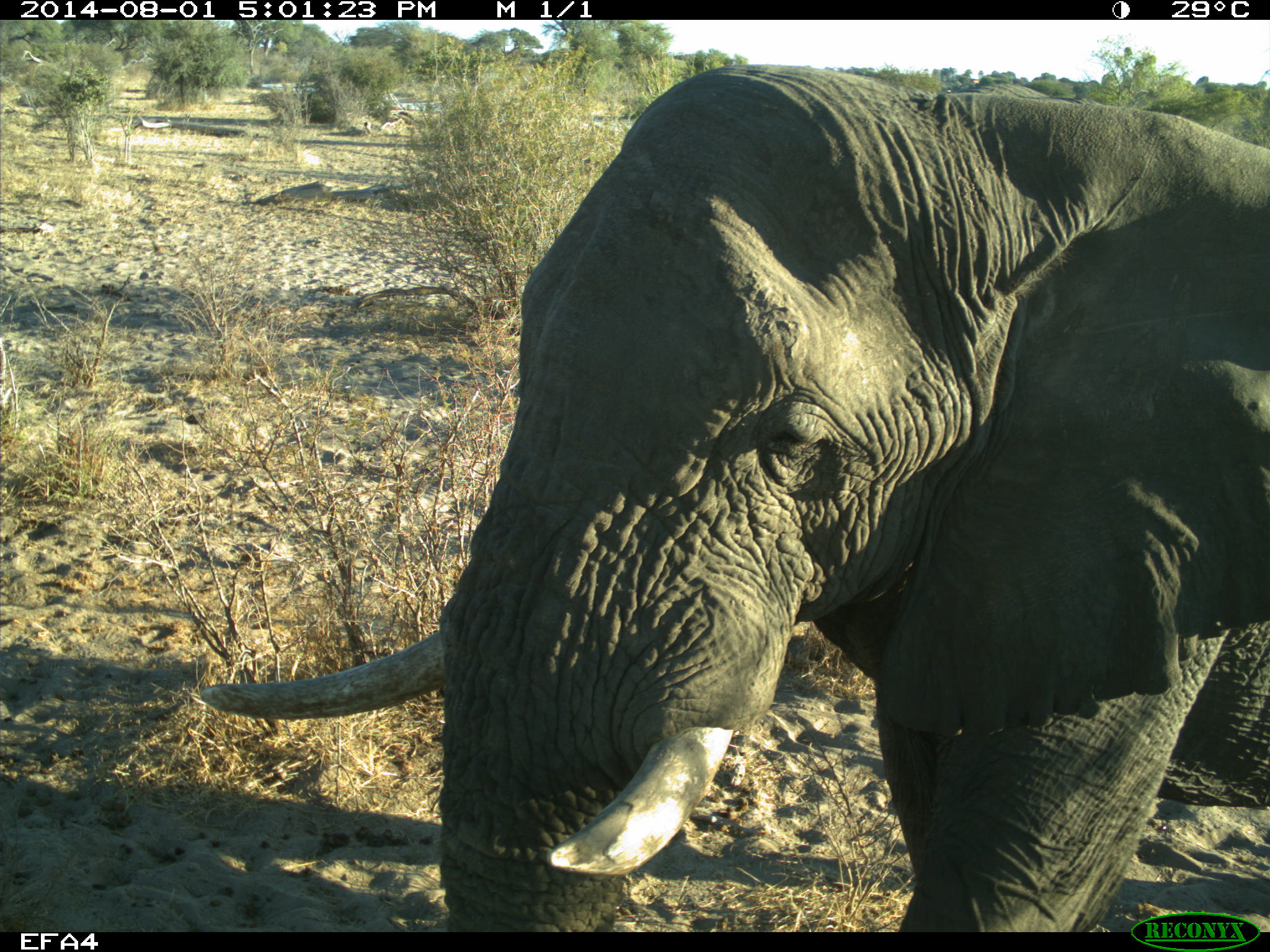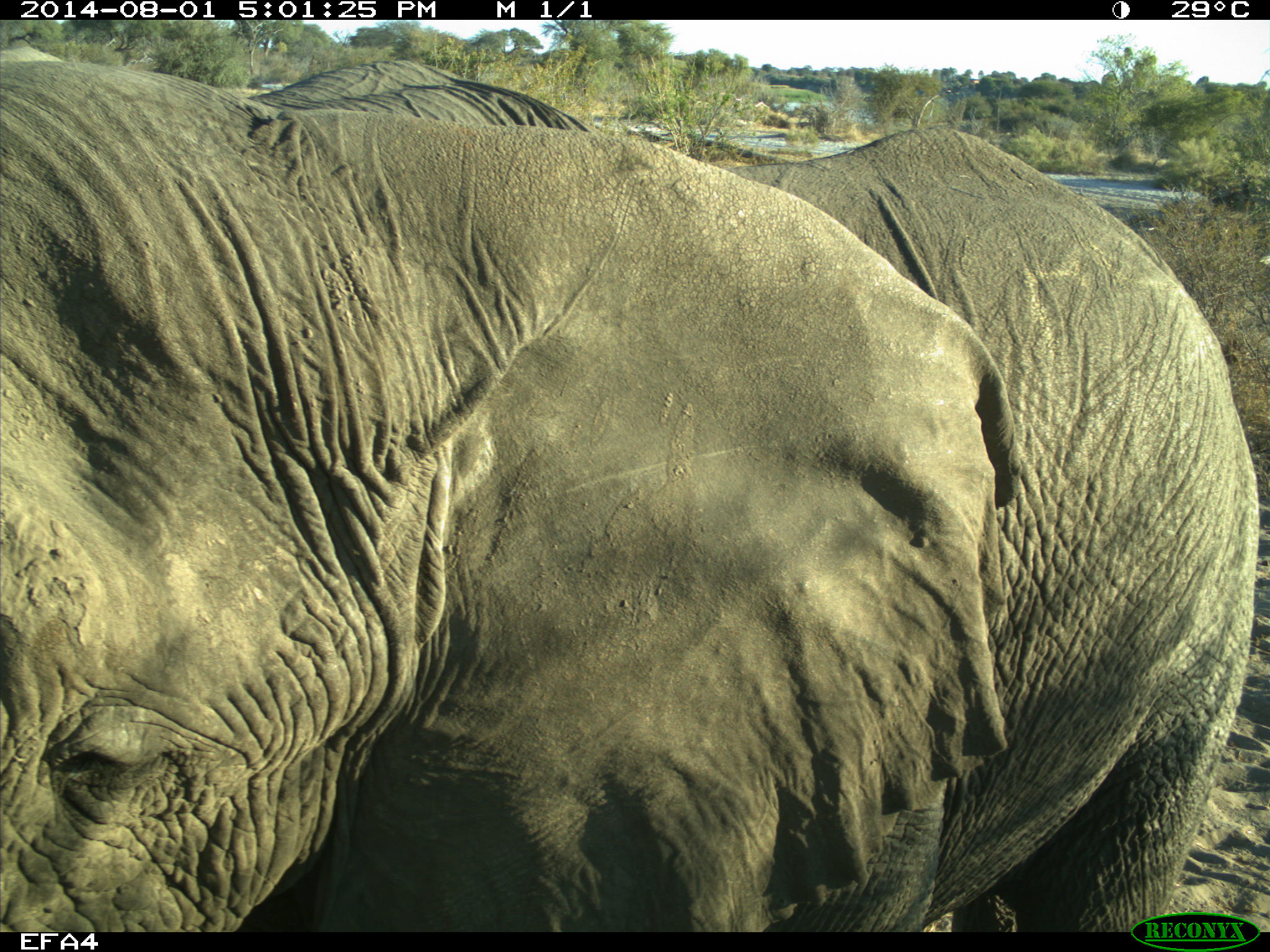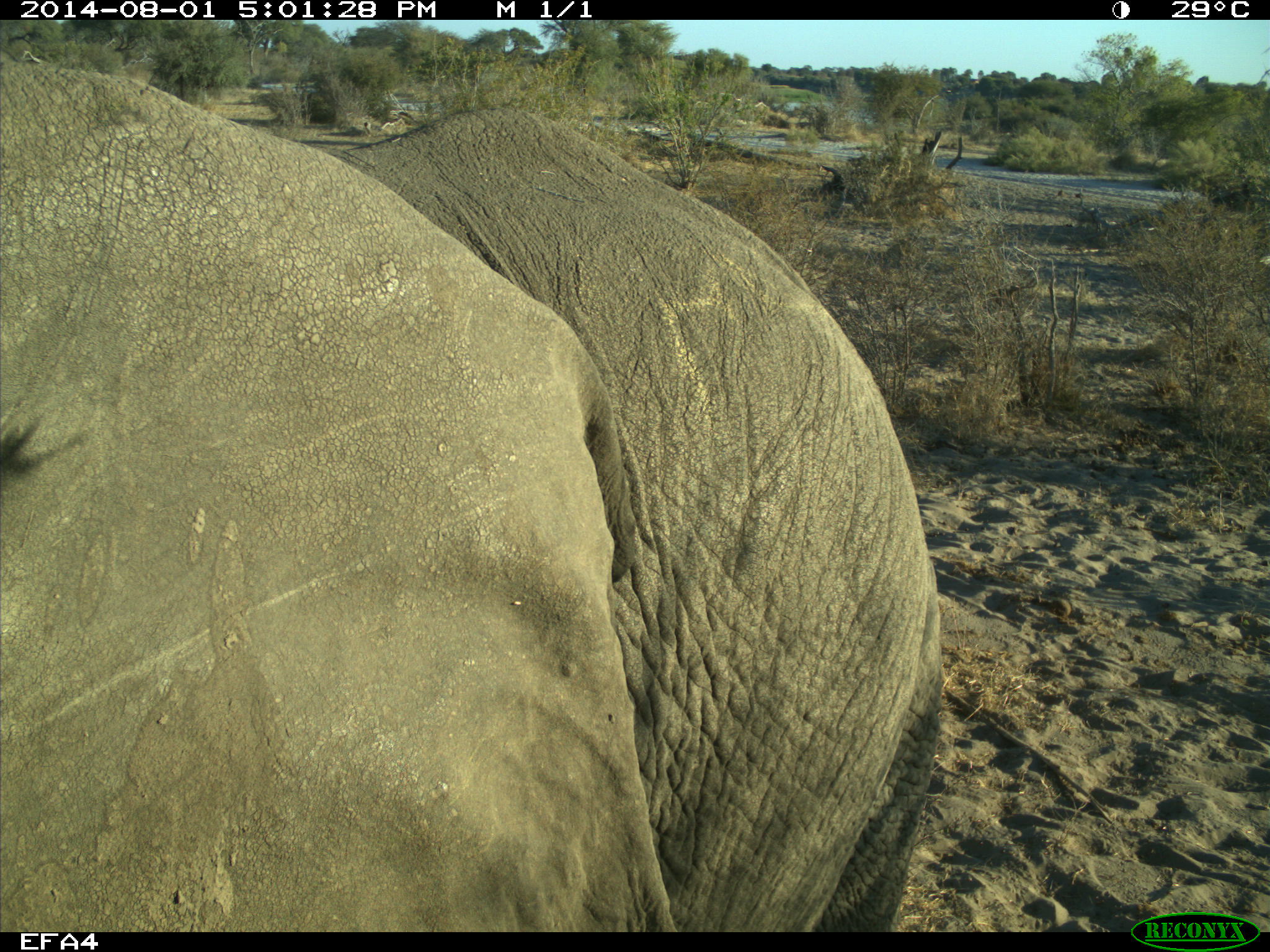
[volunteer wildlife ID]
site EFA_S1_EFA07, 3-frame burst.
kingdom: Animalia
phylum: Chordata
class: Mammalia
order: Proboscidea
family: Elephantidae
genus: Loxodonta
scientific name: Loxodonta africana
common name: african bush elephant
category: elephant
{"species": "elephant (african bush elephant) (Loxodonta africana)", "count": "1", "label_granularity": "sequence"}